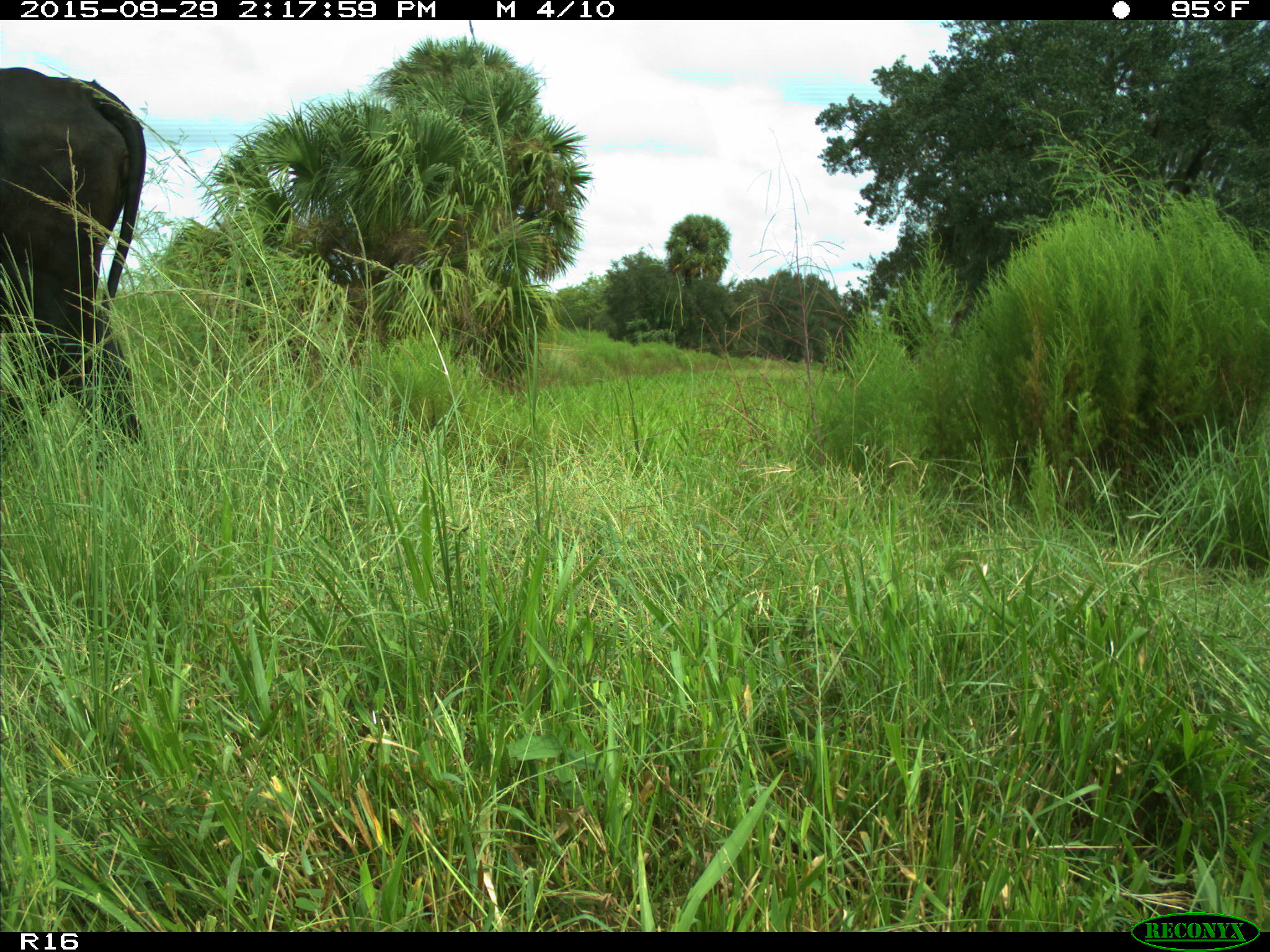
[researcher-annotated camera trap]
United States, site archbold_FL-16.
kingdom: Animalia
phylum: Chordata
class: Mammalia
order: Artiodactyla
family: Bovidae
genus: Bos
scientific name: Bos taurus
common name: domestic cow